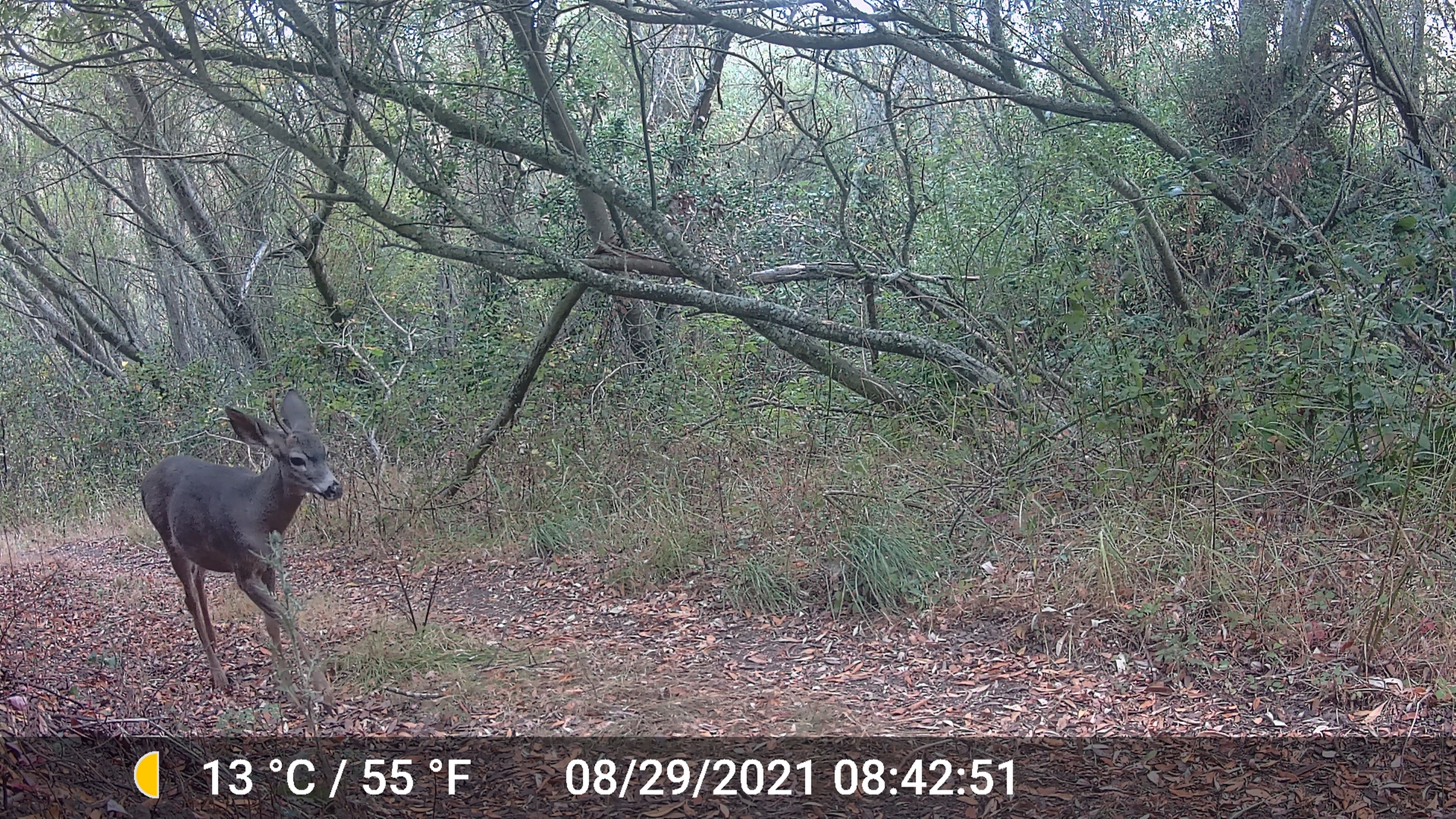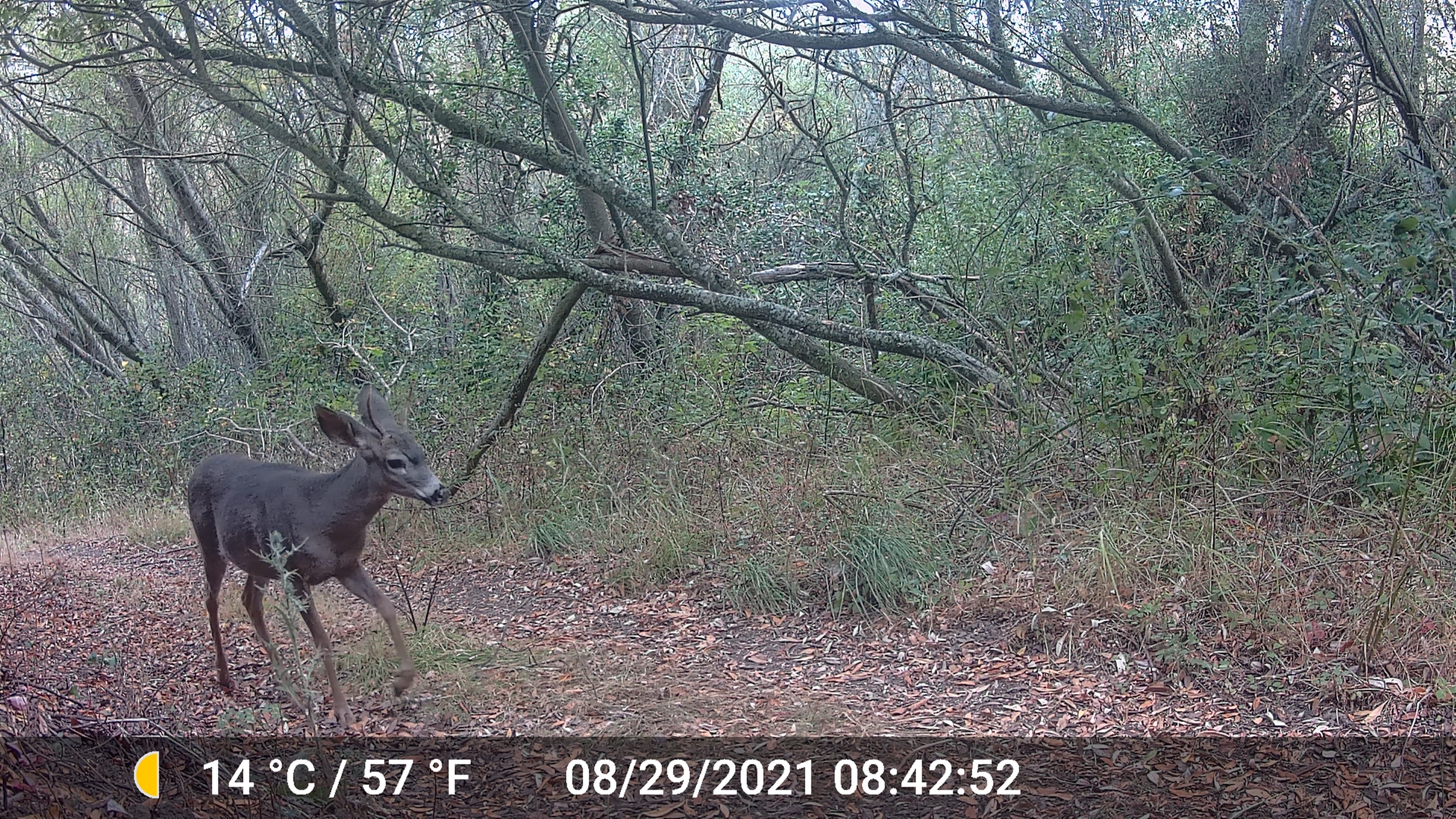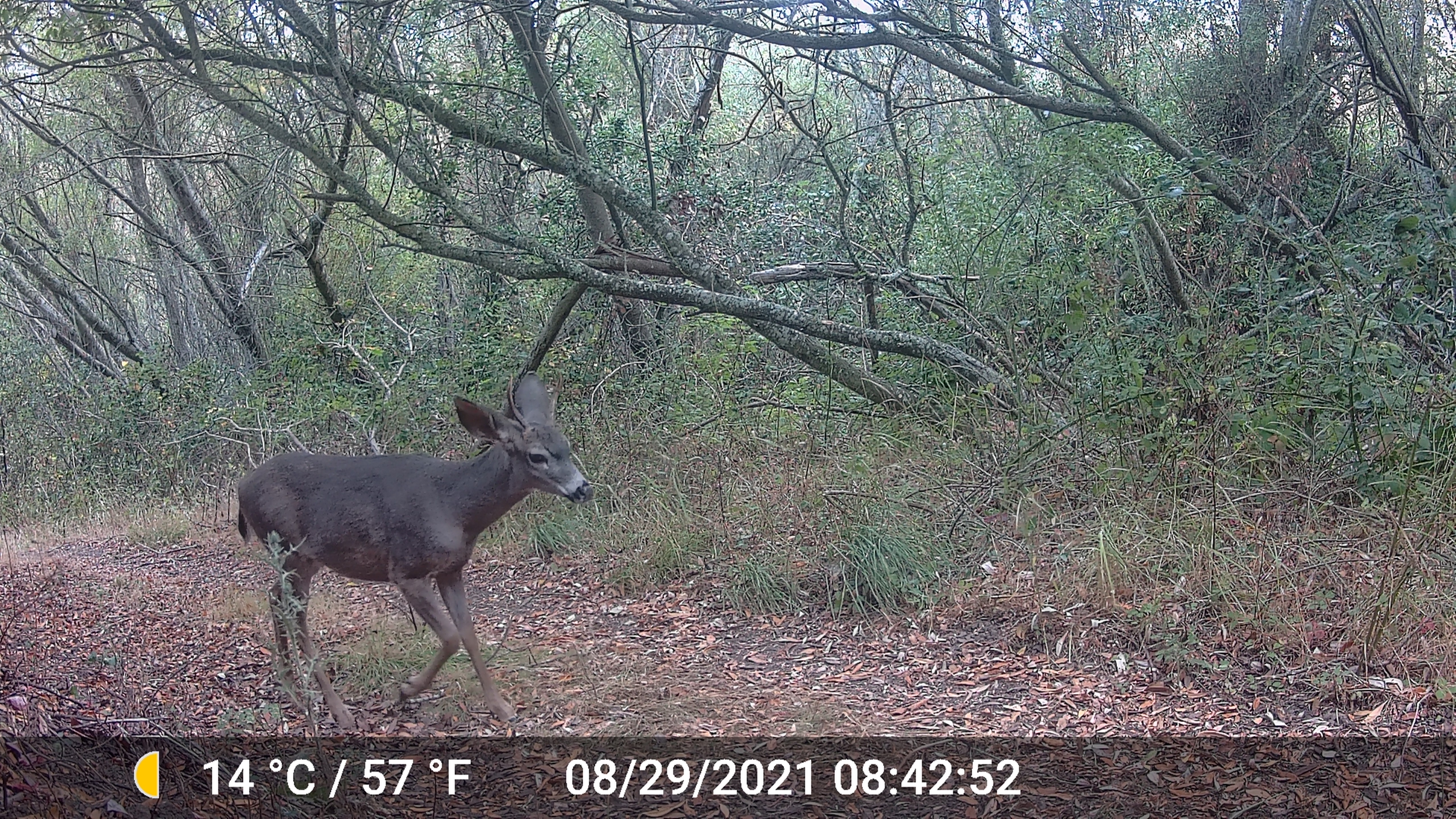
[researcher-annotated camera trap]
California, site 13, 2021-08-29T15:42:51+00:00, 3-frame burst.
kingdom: Animalia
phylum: Chordata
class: Mammalia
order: Artiodactyla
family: Cervidae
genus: Odocoileus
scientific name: Odocoileus hemionus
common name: mule deer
Mule deer (Odocoileus hemionus).